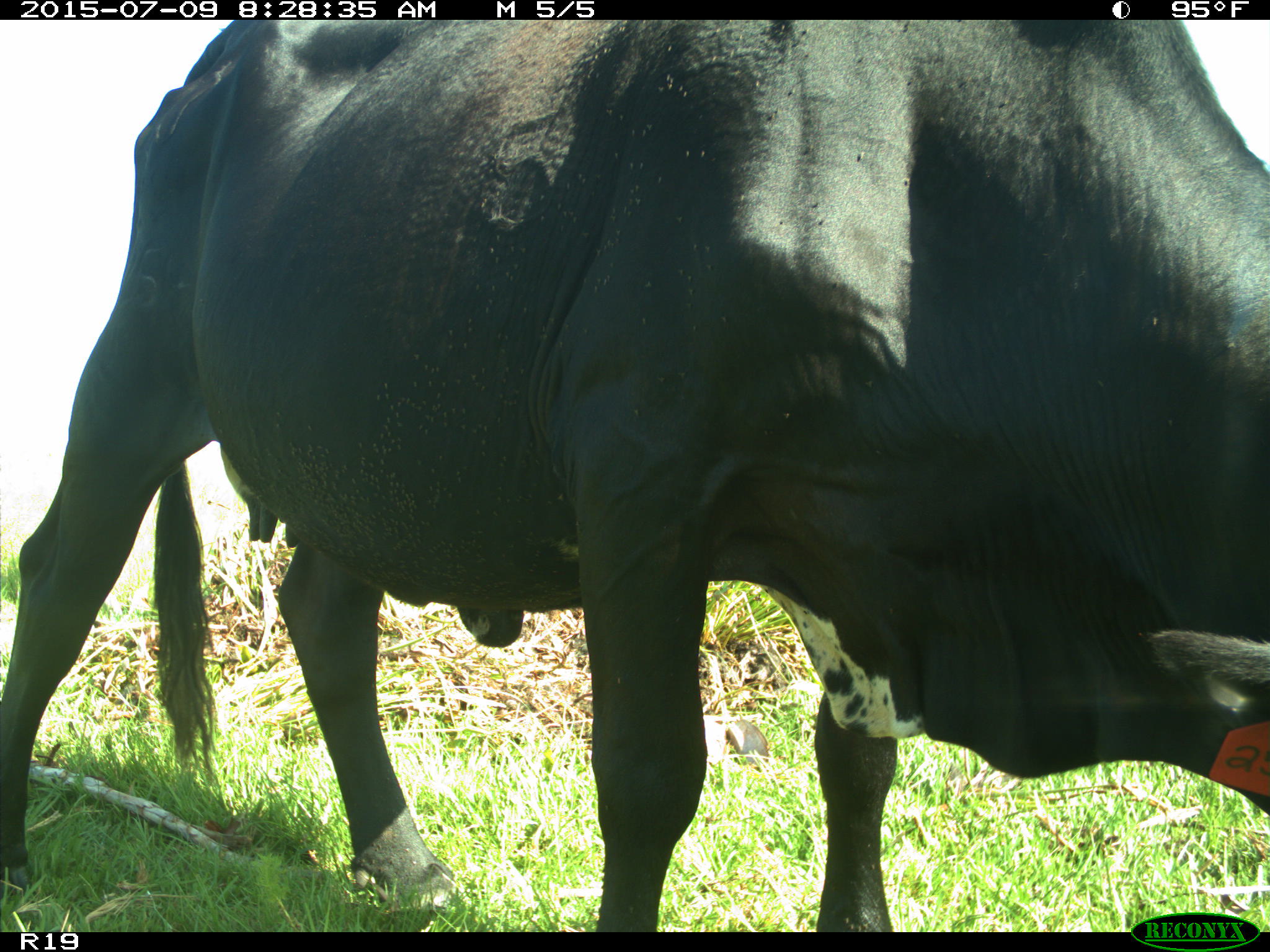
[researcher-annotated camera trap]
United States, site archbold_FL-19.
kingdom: Animalia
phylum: Chordata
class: Mammalia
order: Artiodactyla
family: Bovidae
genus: Bos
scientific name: Bos taurus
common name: domestic cow